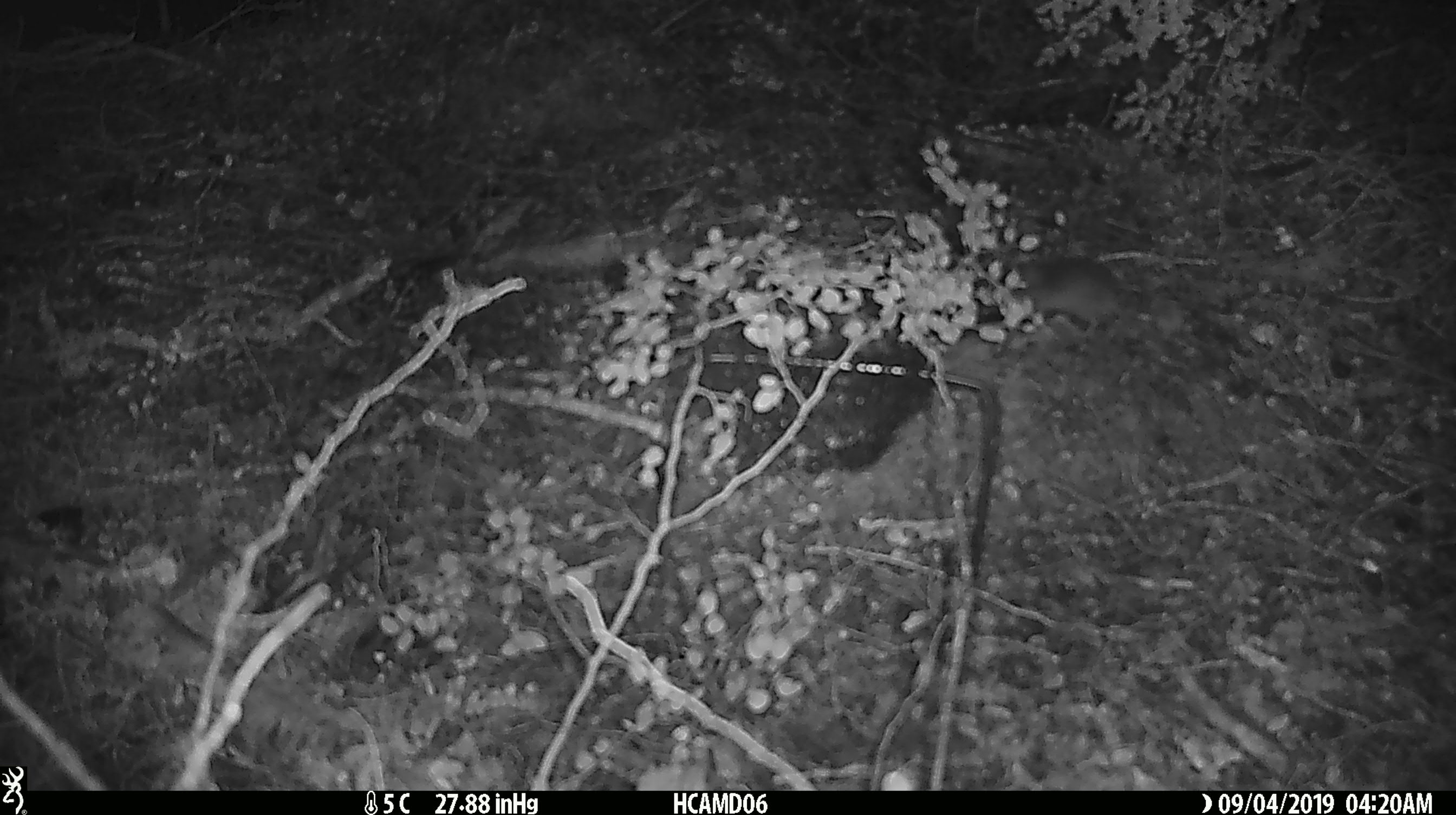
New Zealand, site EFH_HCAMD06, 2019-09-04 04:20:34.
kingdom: Animalia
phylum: Chordata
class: Mammalia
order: Rodentia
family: Muridae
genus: Mus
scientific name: Mus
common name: mouse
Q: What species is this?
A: Mouse (Mus).